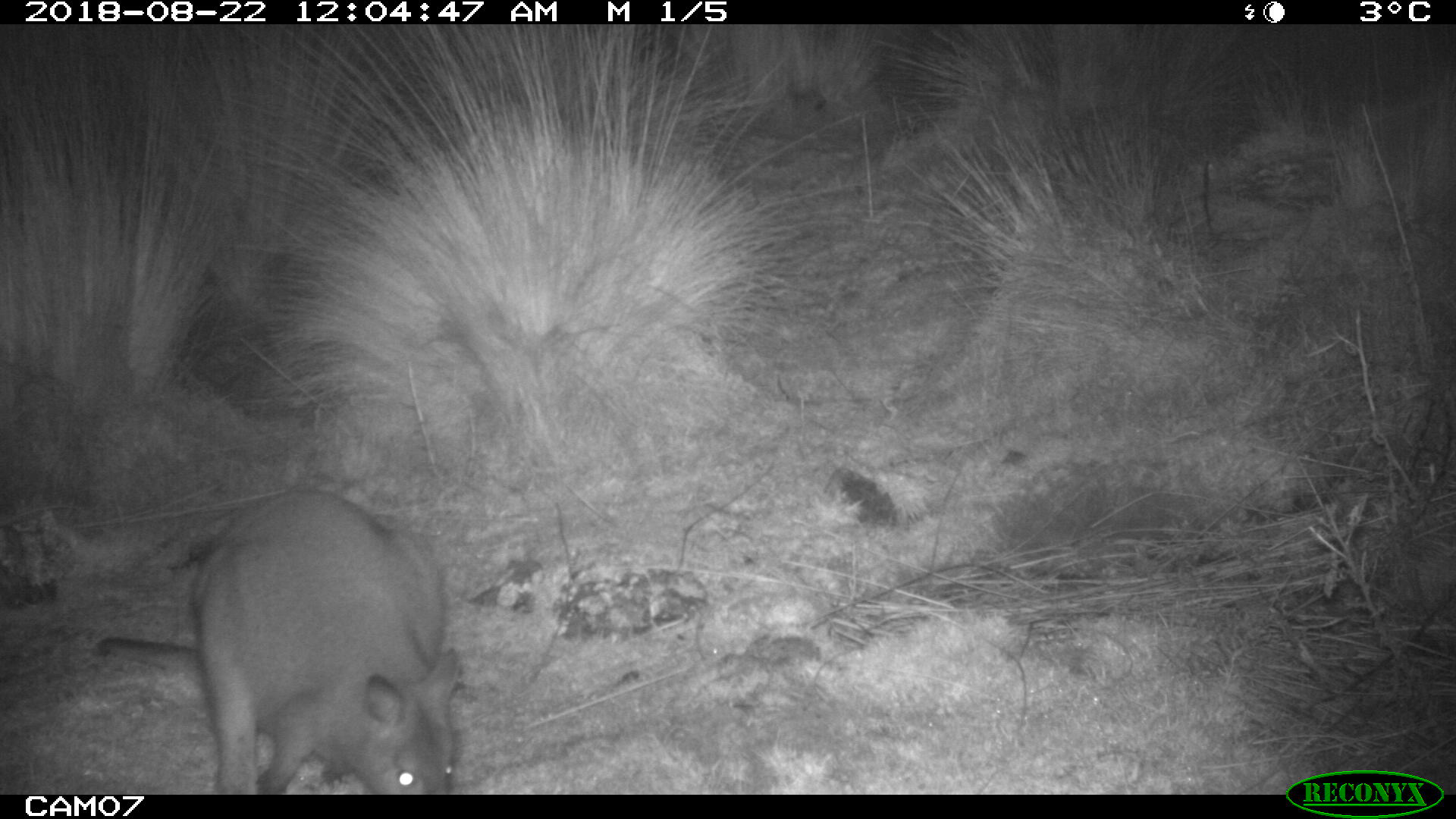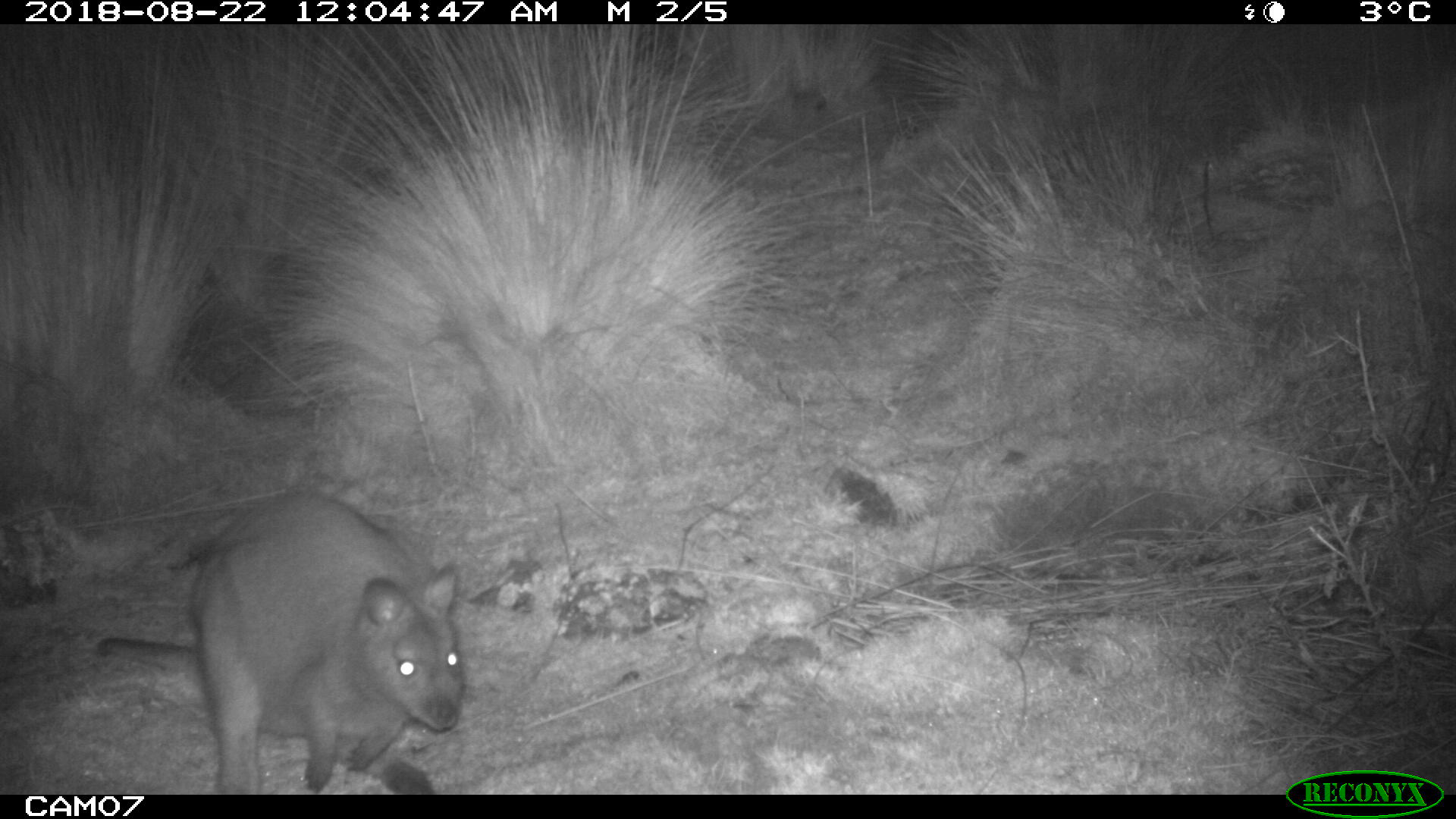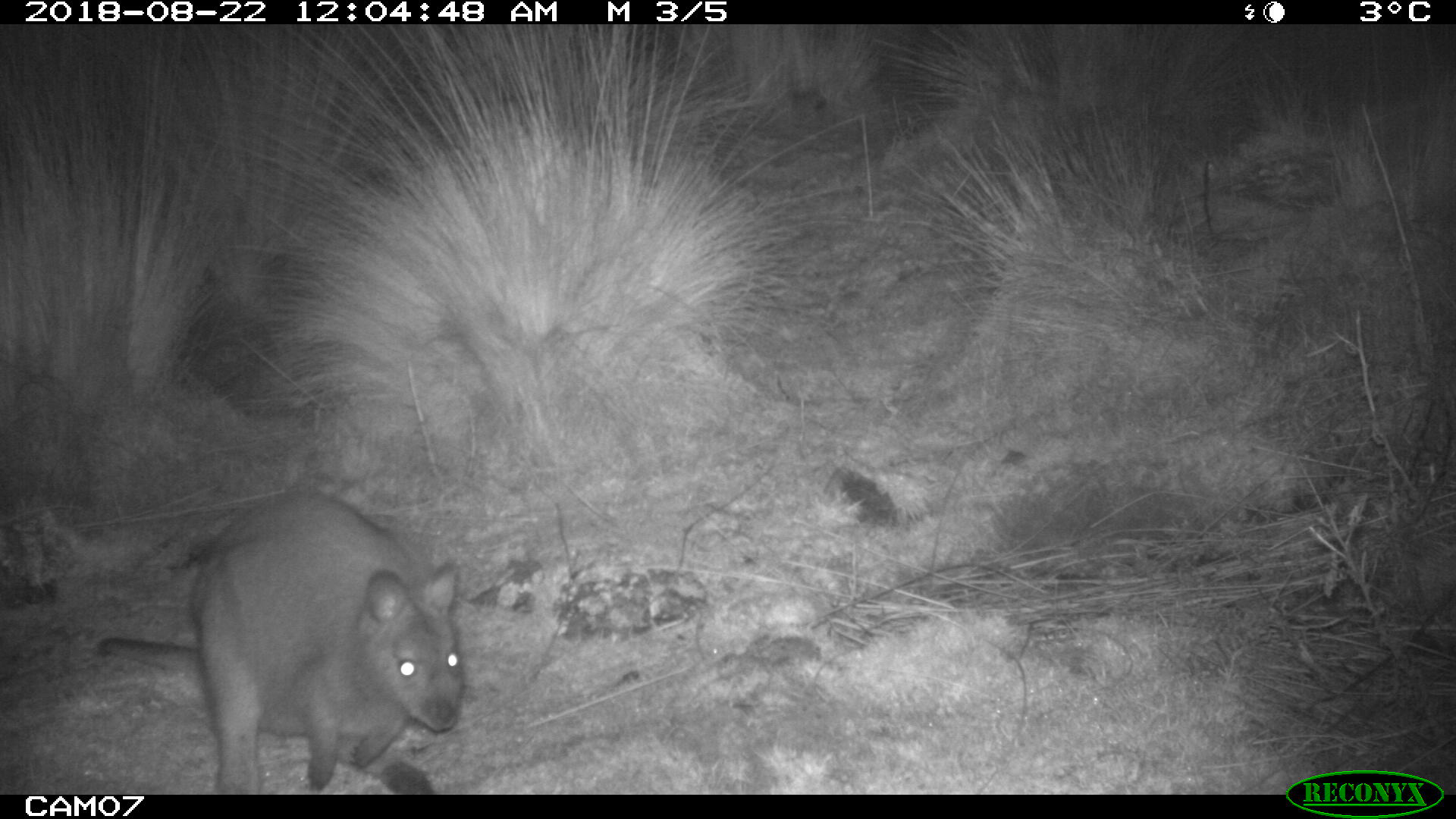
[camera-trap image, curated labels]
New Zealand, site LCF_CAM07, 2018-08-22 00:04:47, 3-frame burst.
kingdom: Animalia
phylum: Chordata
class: Mammalia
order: Diprotodontia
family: Macropodidae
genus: Notamacropus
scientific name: Notamacropus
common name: wallaby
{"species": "wallaby (Notamacropus)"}